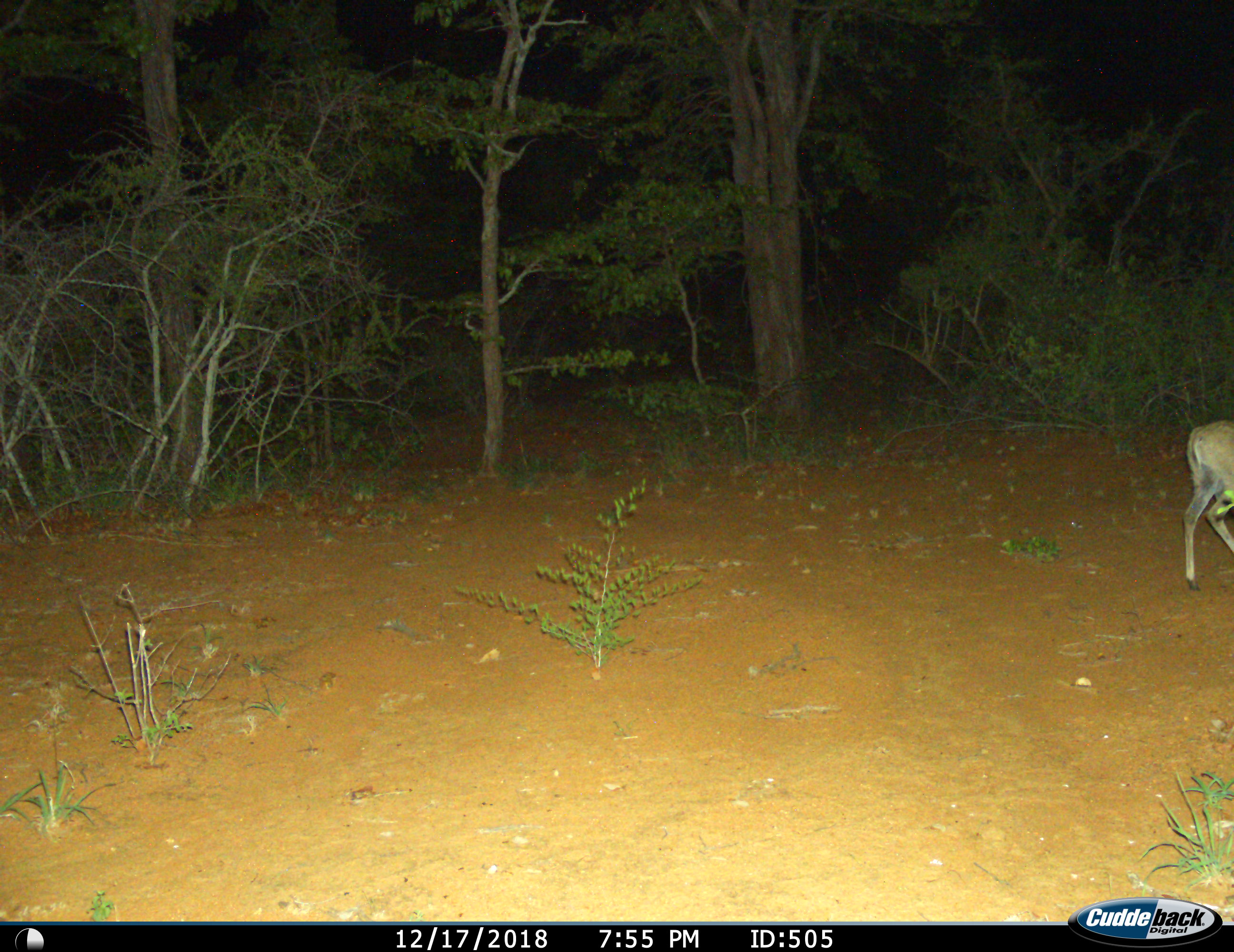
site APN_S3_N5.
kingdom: Animalia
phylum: Chordata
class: Mammalia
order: Artiodactyla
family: Bovidae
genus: Sylvicapra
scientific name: Sylvicapra grimmia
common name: common duiker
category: duikercommongrey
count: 1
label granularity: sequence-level